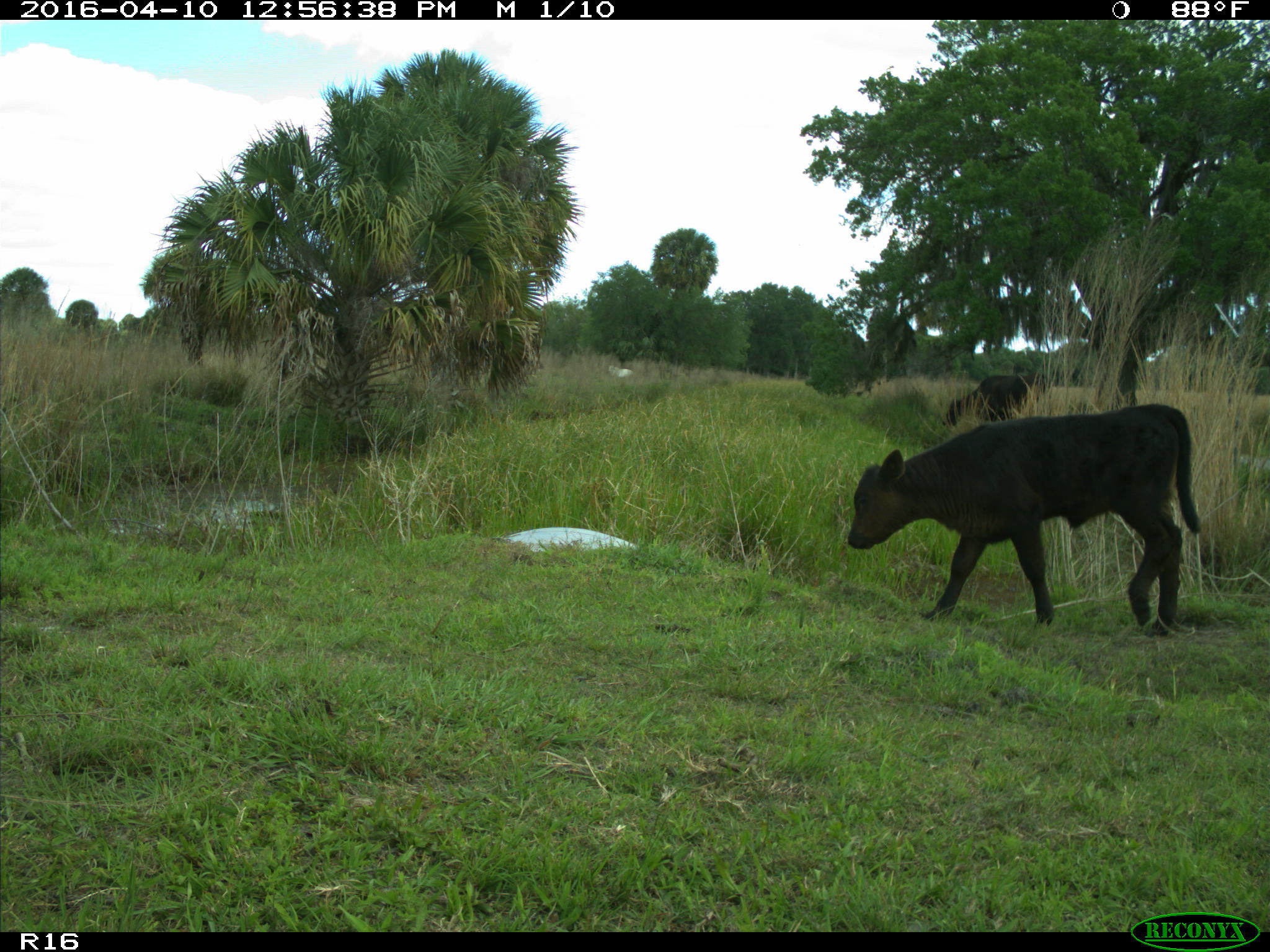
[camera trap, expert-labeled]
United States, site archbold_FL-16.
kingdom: Animalia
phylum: Chordata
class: Mammalia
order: Artiodactyla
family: Bovidae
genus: Bos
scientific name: Bos taurus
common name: domestic cow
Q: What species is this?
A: Bos taurus (domestic cow).